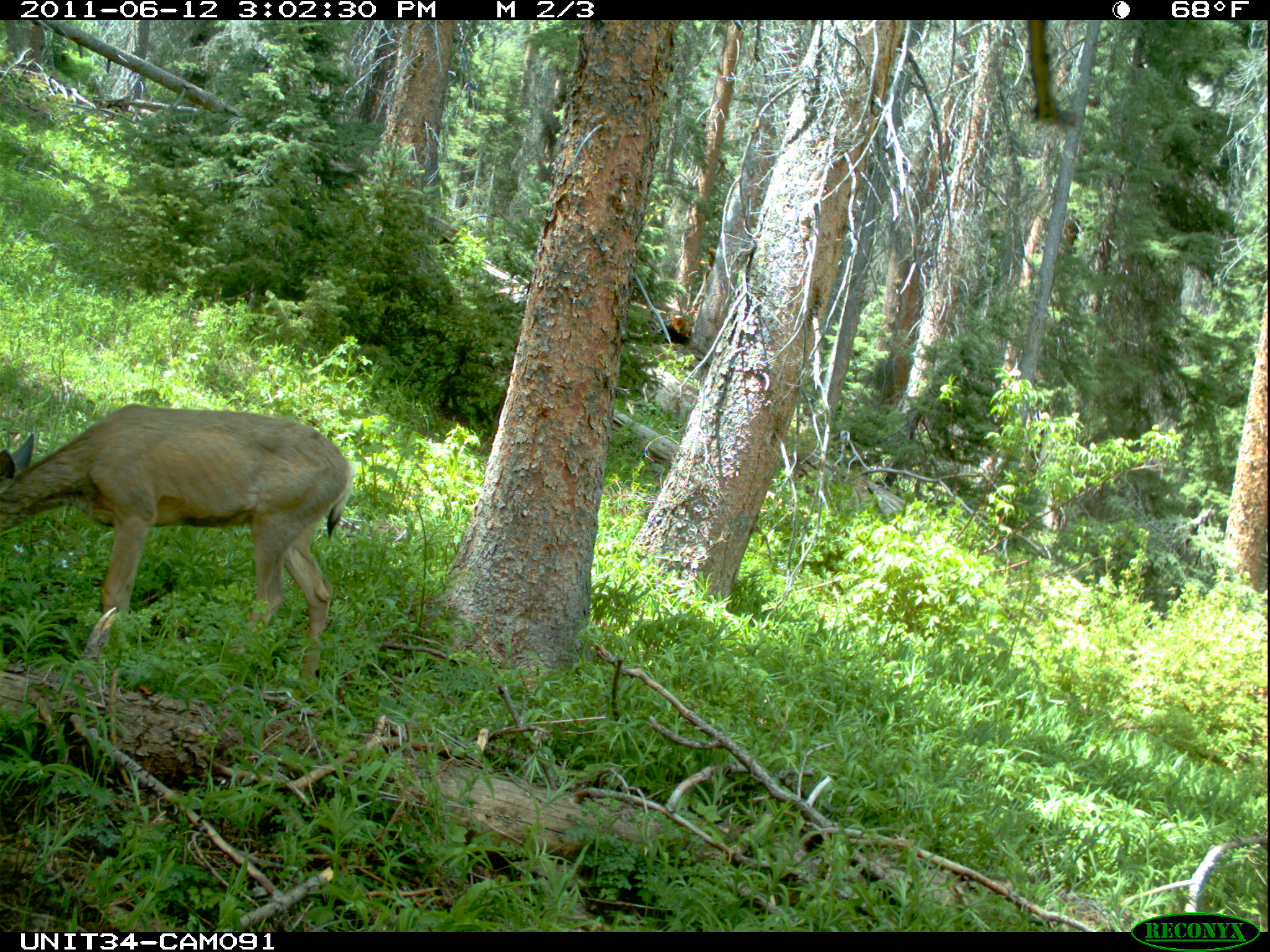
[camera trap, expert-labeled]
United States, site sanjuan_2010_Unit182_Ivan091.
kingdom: Animalia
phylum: Chordata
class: Mammalia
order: Artiodactyla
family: Cervidae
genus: Odocoileus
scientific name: Odocoileus hemionus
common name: mule deer